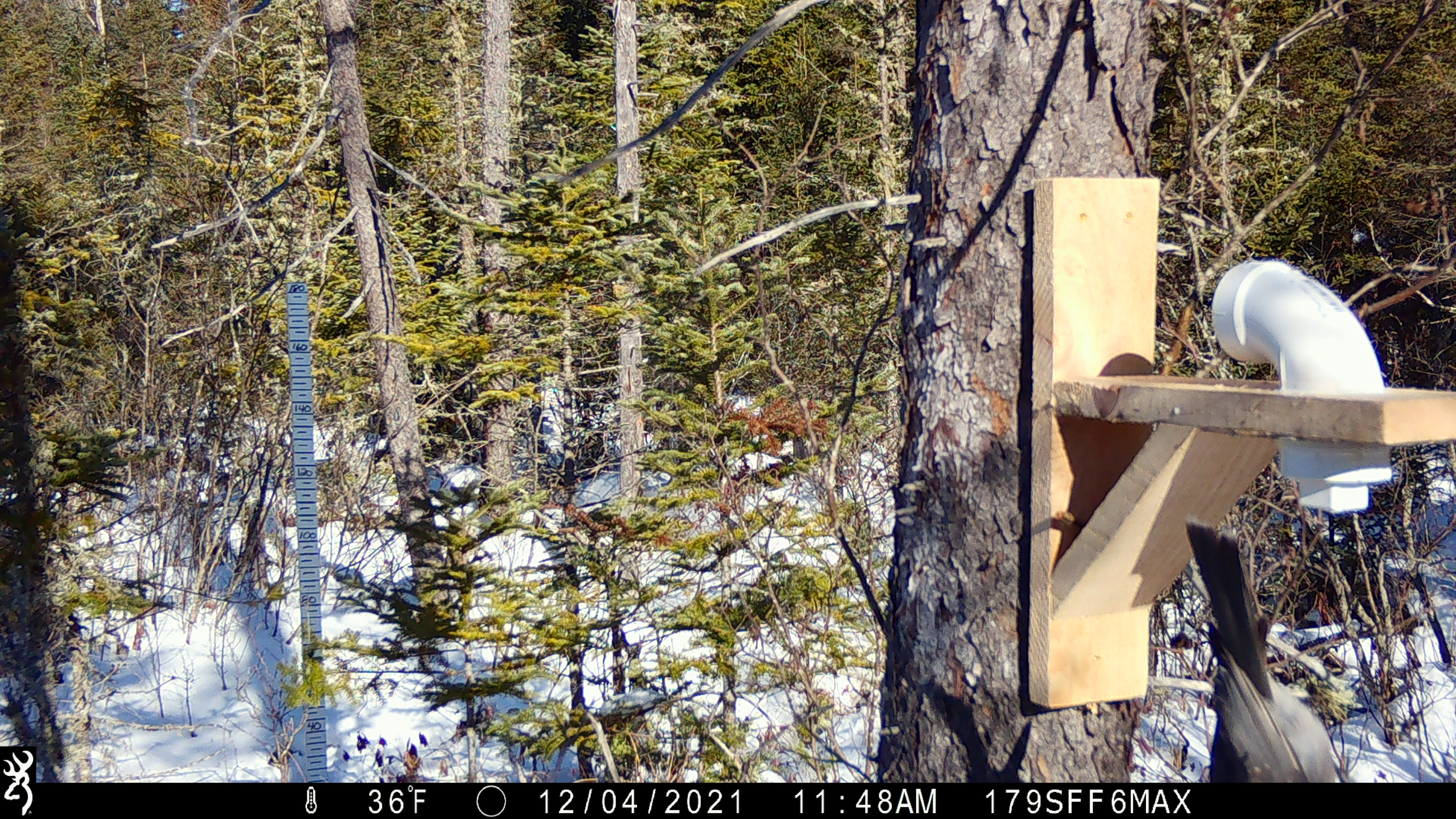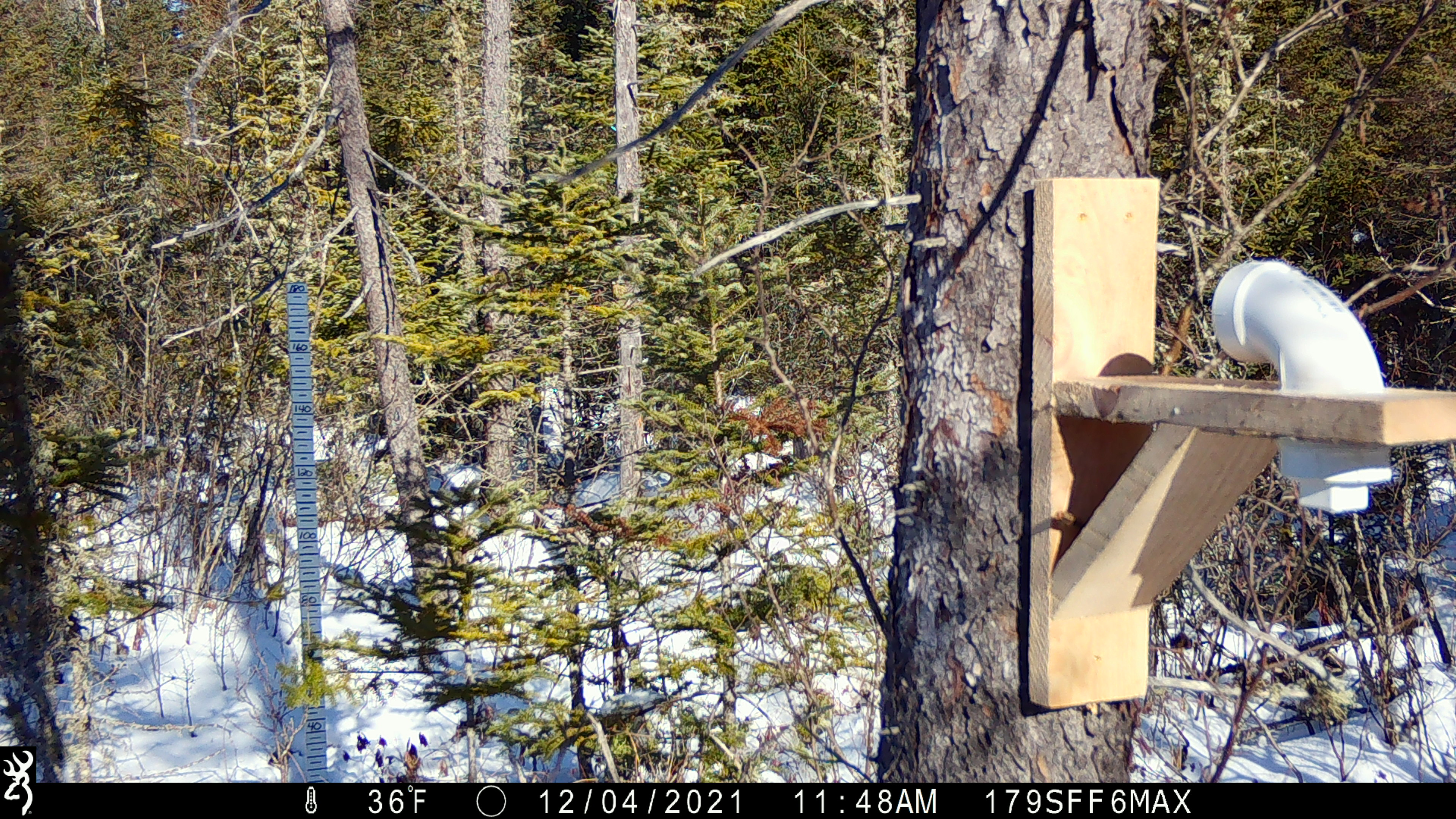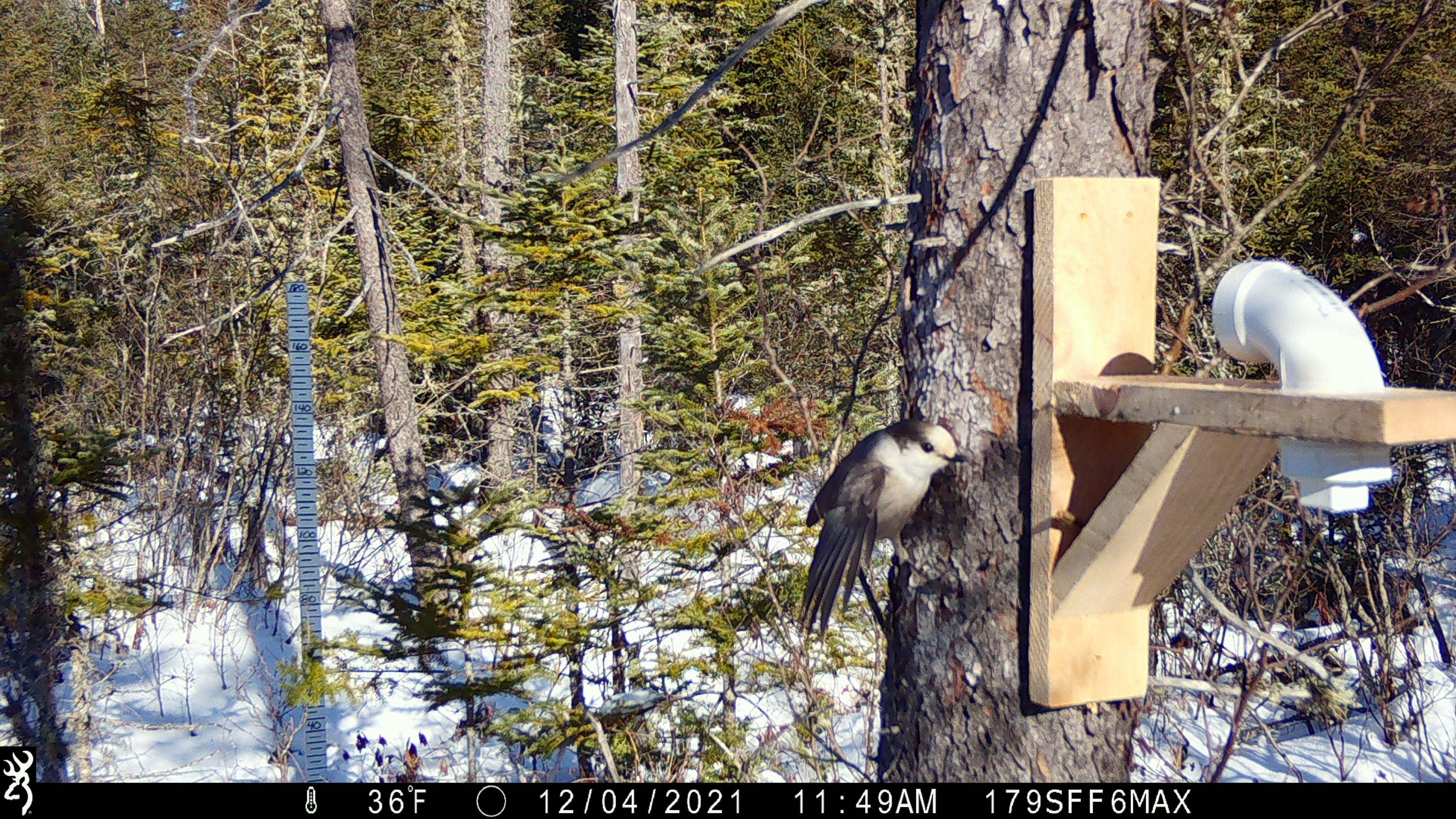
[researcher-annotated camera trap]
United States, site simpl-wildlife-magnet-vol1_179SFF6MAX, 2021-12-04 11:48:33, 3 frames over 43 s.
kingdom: Animalia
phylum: Chordata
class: Aves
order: Passeriformes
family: Corvidae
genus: Perisoreus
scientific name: Perisoreus canadensis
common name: canada jay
Canada jay (Perisoreus canadensis).